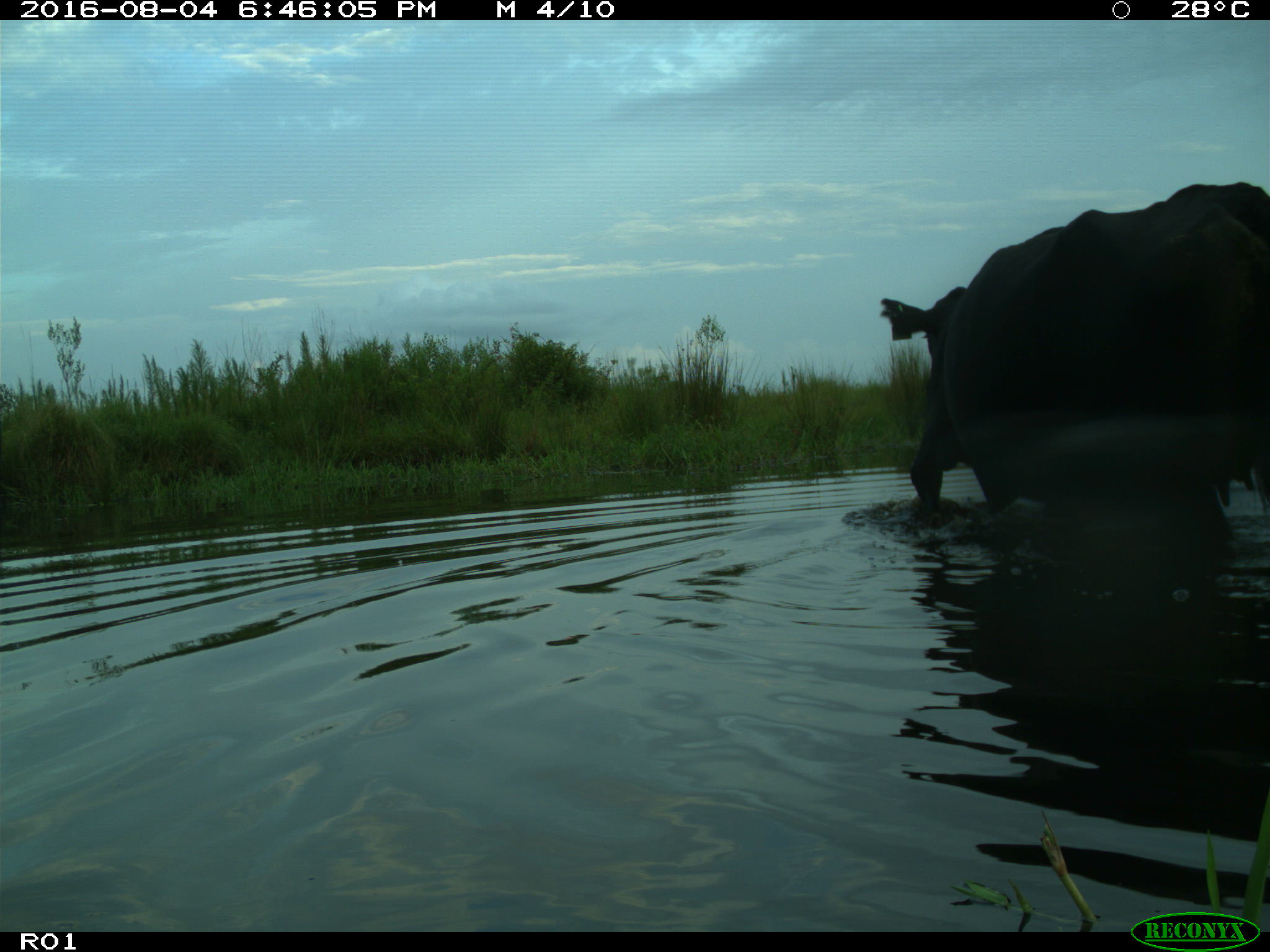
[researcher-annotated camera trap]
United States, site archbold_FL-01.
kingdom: Animalia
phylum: Chordata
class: Mammalia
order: Artiodactyla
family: Bovidae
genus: Bos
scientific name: Bos taurus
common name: domestic cow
Bos taurus (domestic cow).